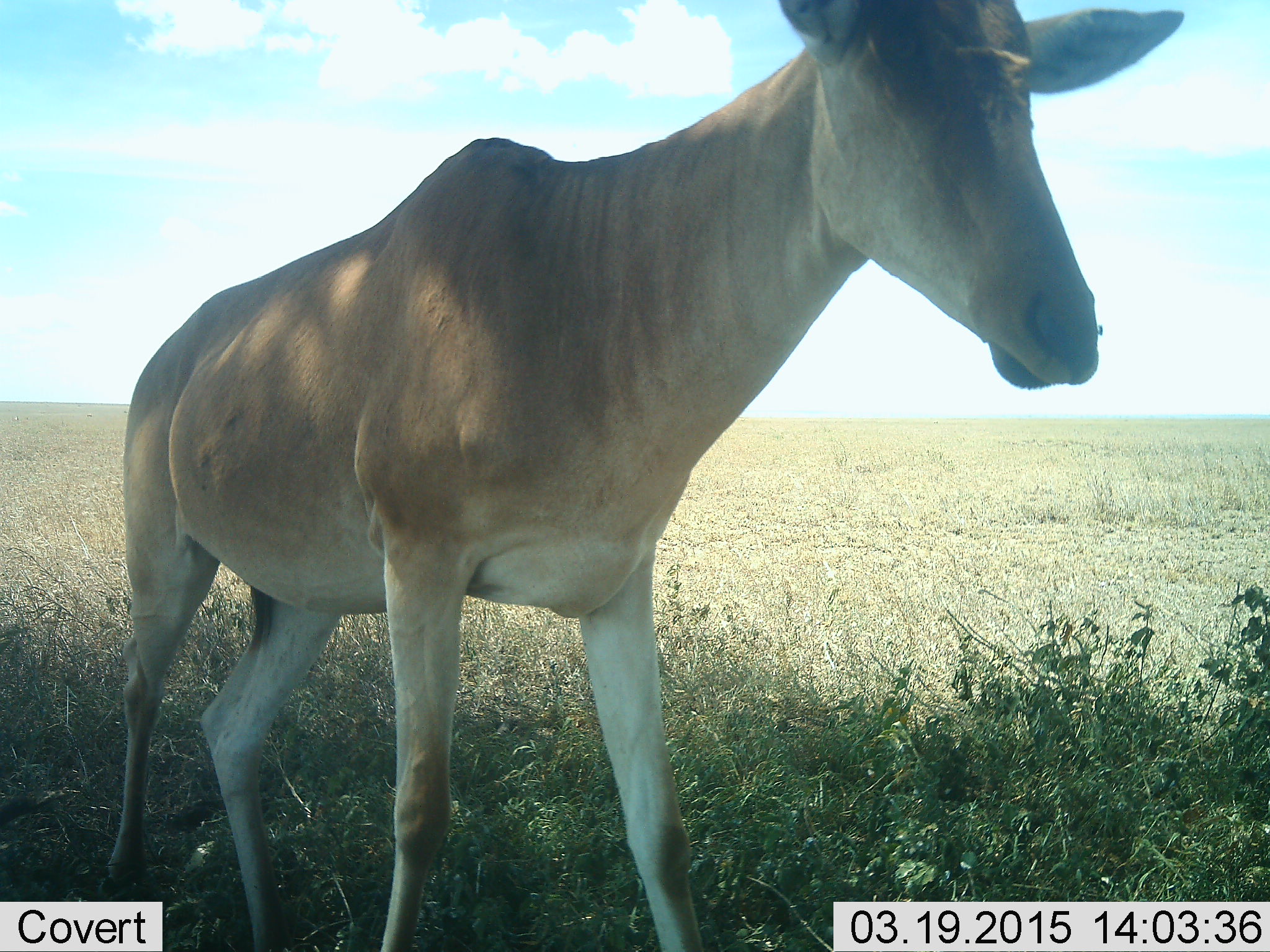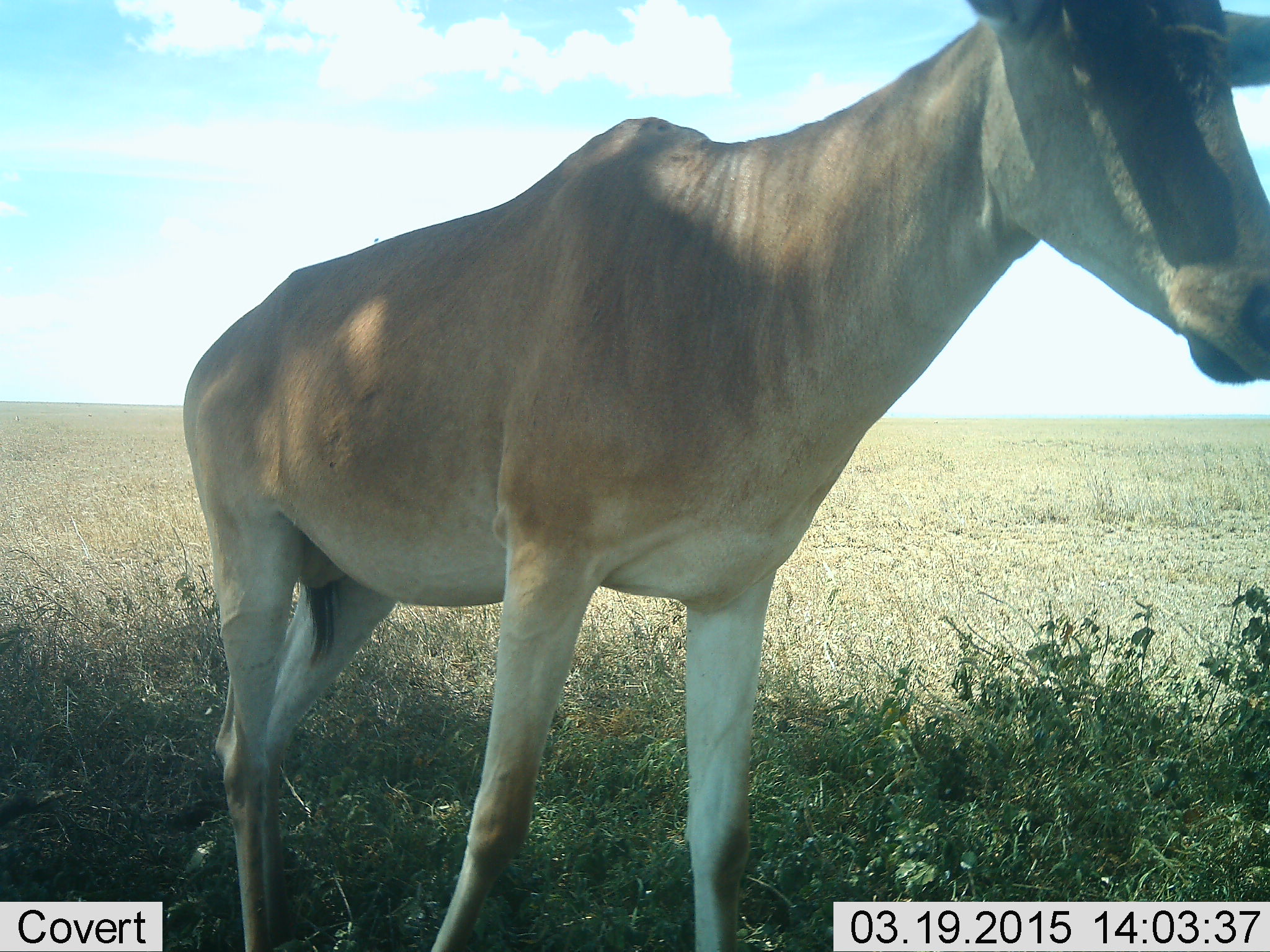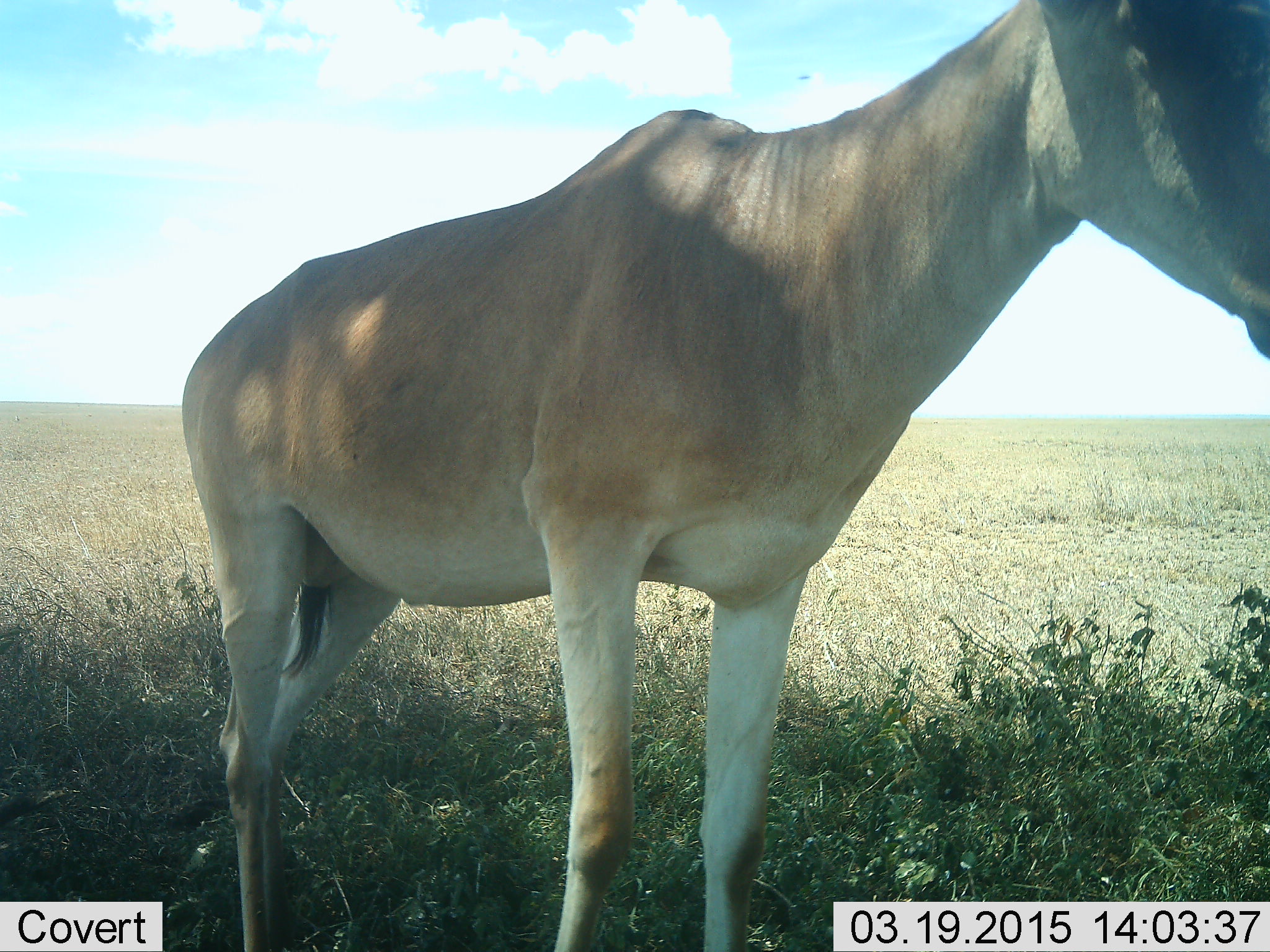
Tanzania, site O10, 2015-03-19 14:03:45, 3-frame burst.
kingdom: Animalia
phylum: Chordata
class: Mammalia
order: Artiodactyla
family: Bovidae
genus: Alcelaphus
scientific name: Alcelaphus buselaphus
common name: hartebeest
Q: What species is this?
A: Hartebeest (Alcelaphus buselaphus).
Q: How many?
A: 1.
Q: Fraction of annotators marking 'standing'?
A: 60%.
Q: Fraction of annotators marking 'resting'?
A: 0%.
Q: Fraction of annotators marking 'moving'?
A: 40%.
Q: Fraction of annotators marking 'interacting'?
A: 0%.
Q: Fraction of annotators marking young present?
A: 0%.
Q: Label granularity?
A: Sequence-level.